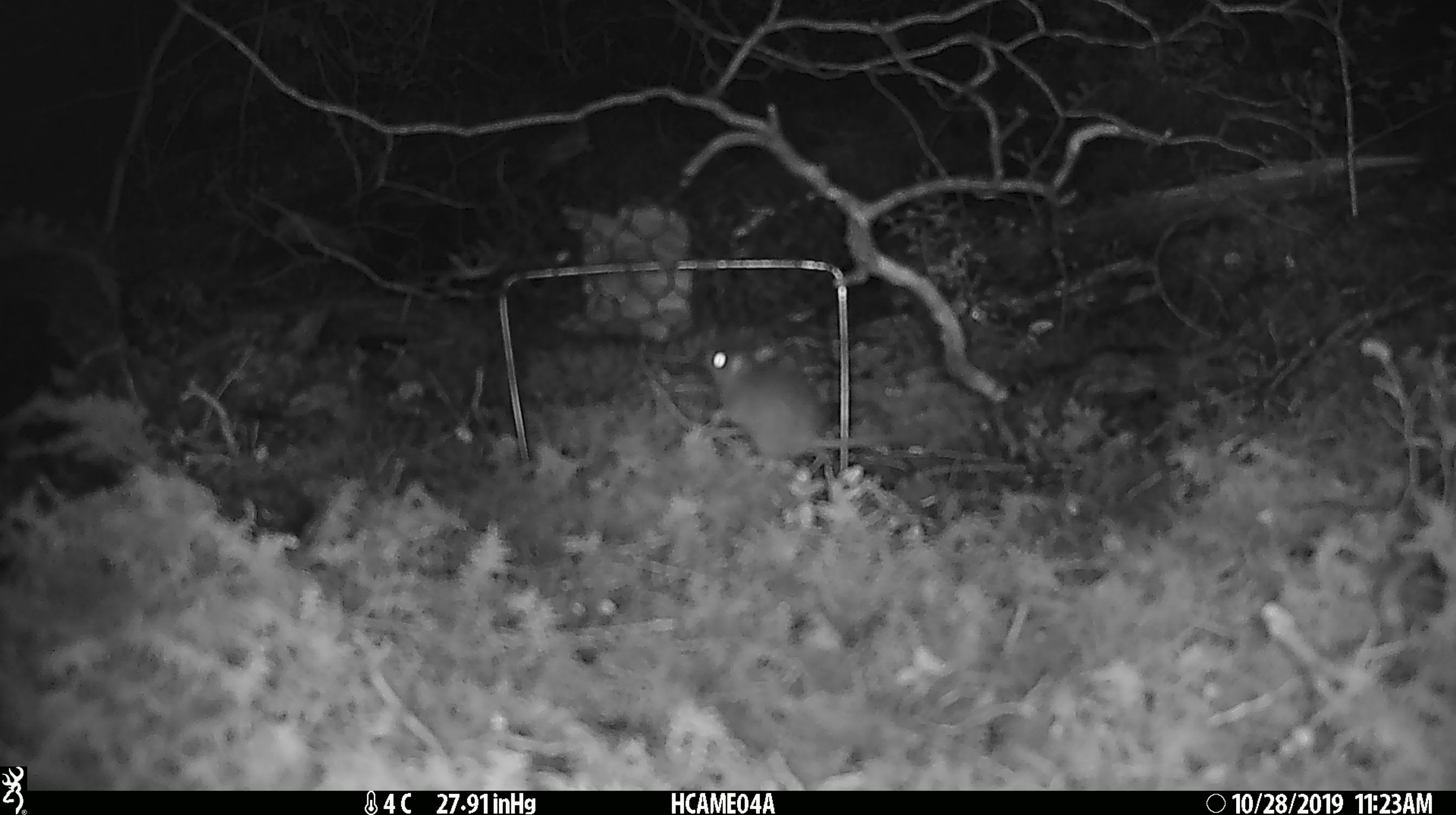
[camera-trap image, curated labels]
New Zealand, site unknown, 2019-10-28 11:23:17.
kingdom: Animalia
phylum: Chordata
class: Mammalia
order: Rodentia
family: Muridae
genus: Mus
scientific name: Mus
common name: mouse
Mouse (Mus).